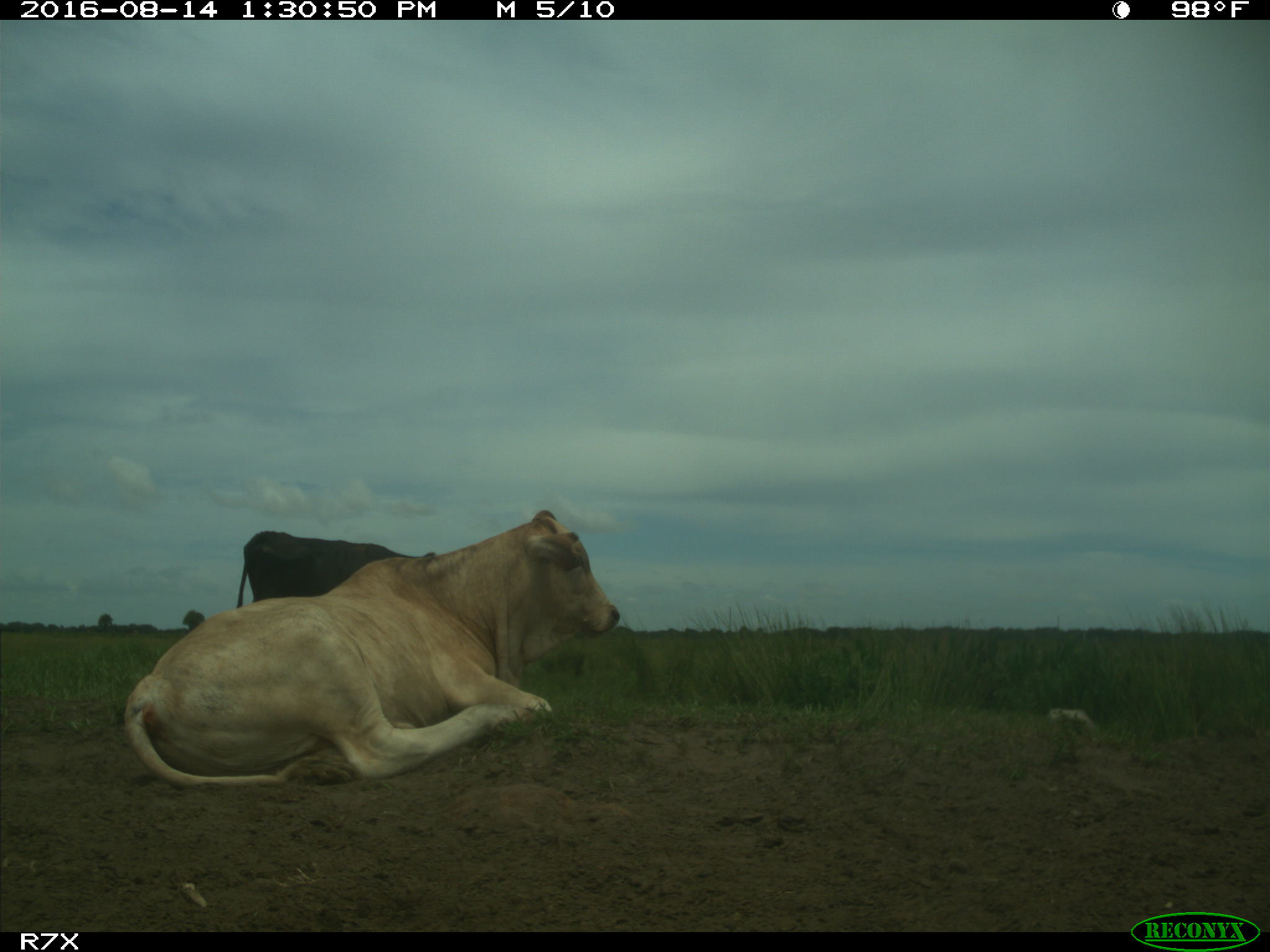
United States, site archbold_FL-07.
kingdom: Animalia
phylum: Chordata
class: Mammalia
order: Artiodactyla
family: Bovidae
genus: Bos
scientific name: Bos taurus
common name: domestic cow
Bos taurus (domestic cow).